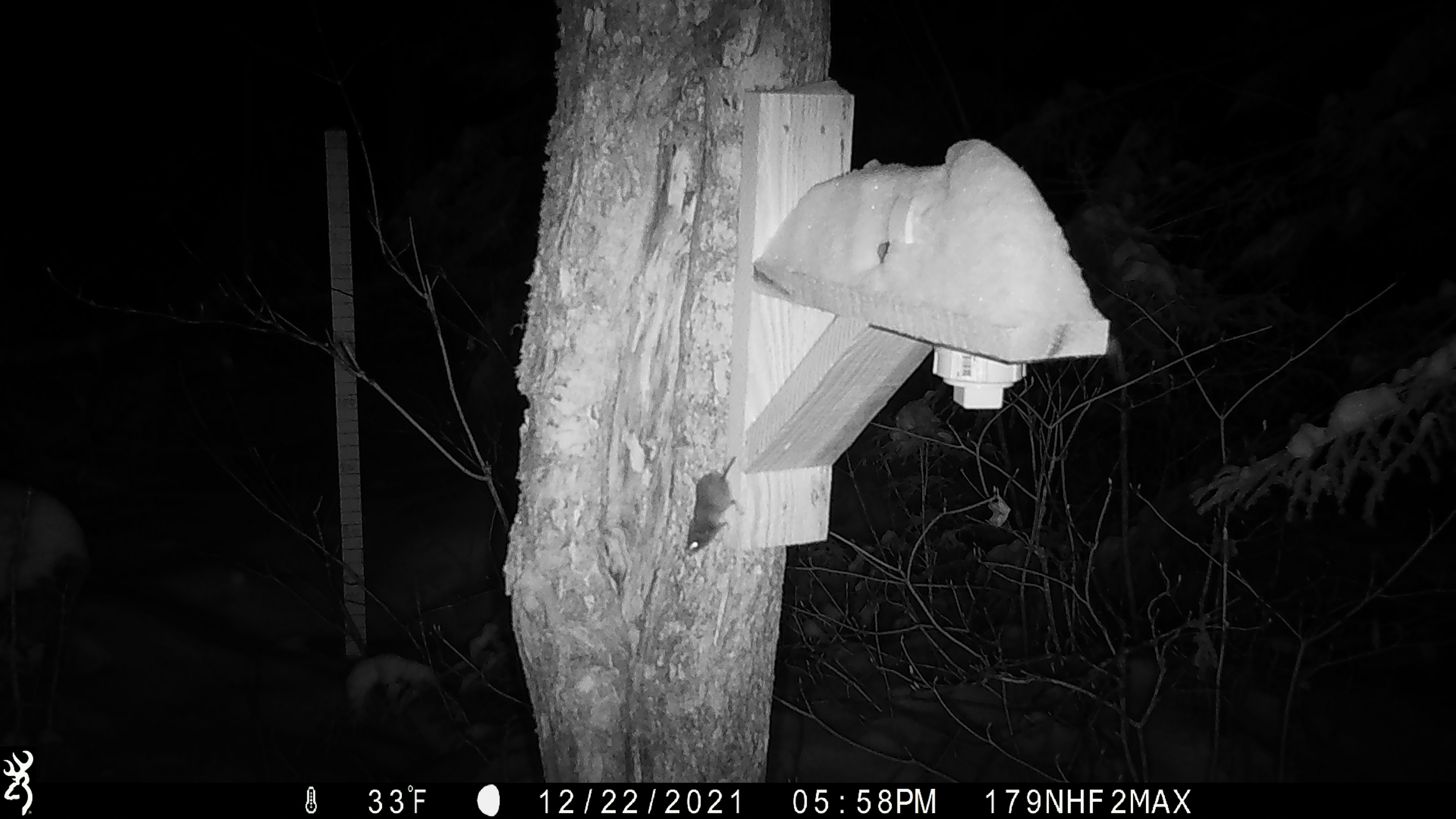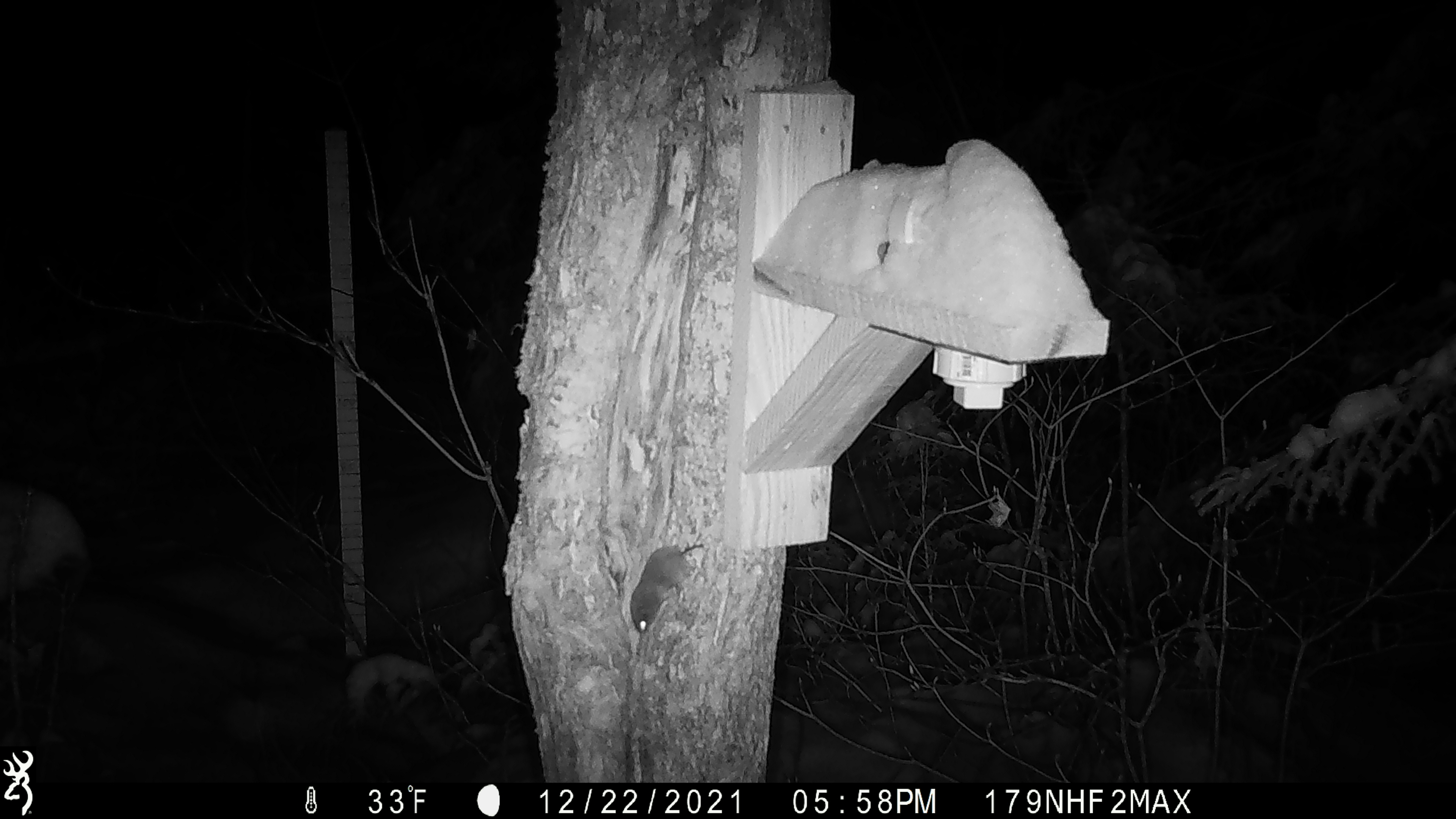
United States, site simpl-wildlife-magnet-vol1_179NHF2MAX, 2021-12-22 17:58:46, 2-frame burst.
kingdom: Animalia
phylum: Chordata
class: Mammalia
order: Rodentia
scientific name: Rodentia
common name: mouse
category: mouse sp.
Mouse sp. (mouse) (Rodentia).